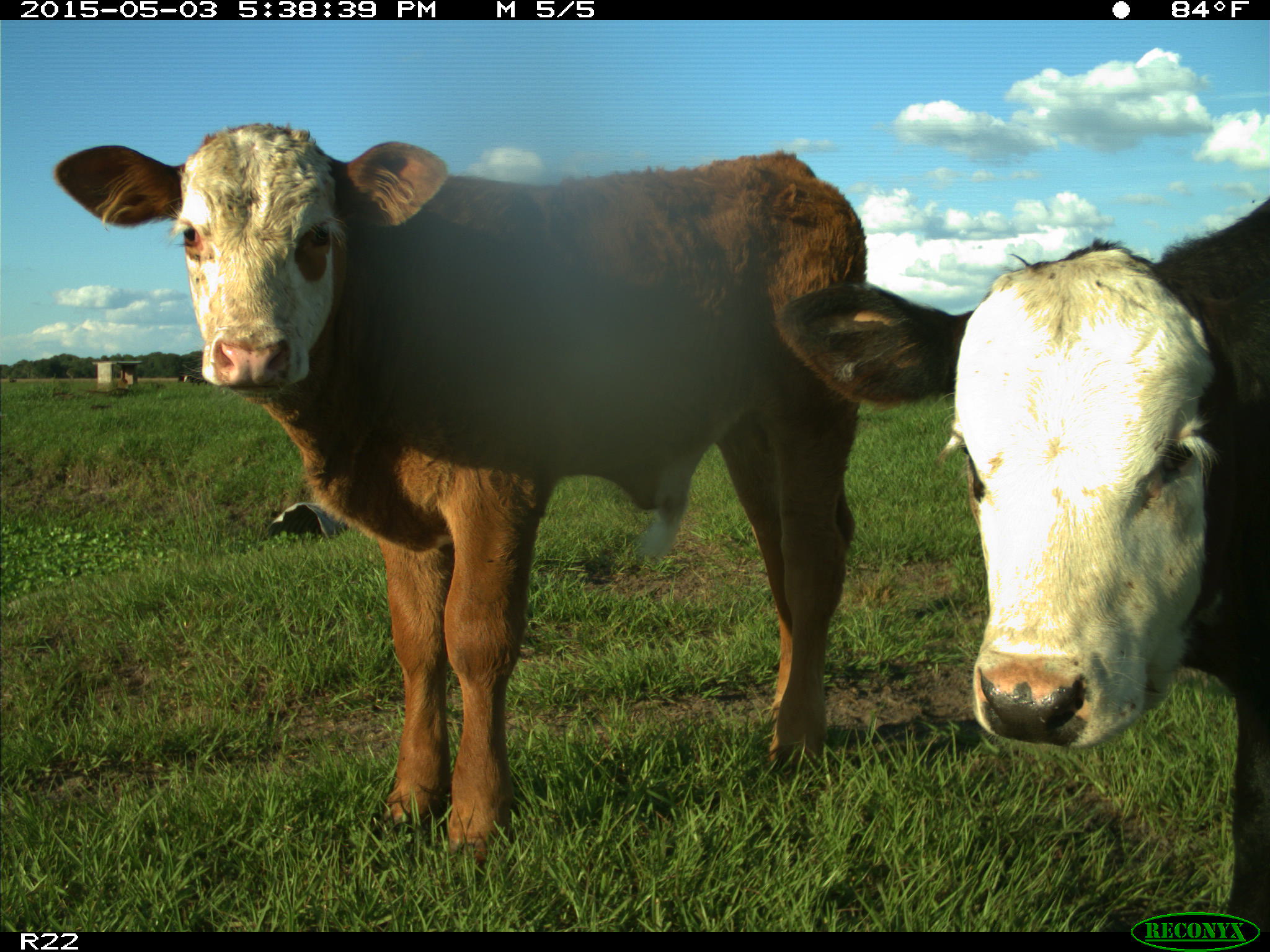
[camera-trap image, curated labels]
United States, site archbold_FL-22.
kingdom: Animalia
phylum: Chordata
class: Mammalia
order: Artiodactyla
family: Bovidae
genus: Bos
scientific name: Bos taurus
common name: domestic cow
Bos taurus (domestic cow).